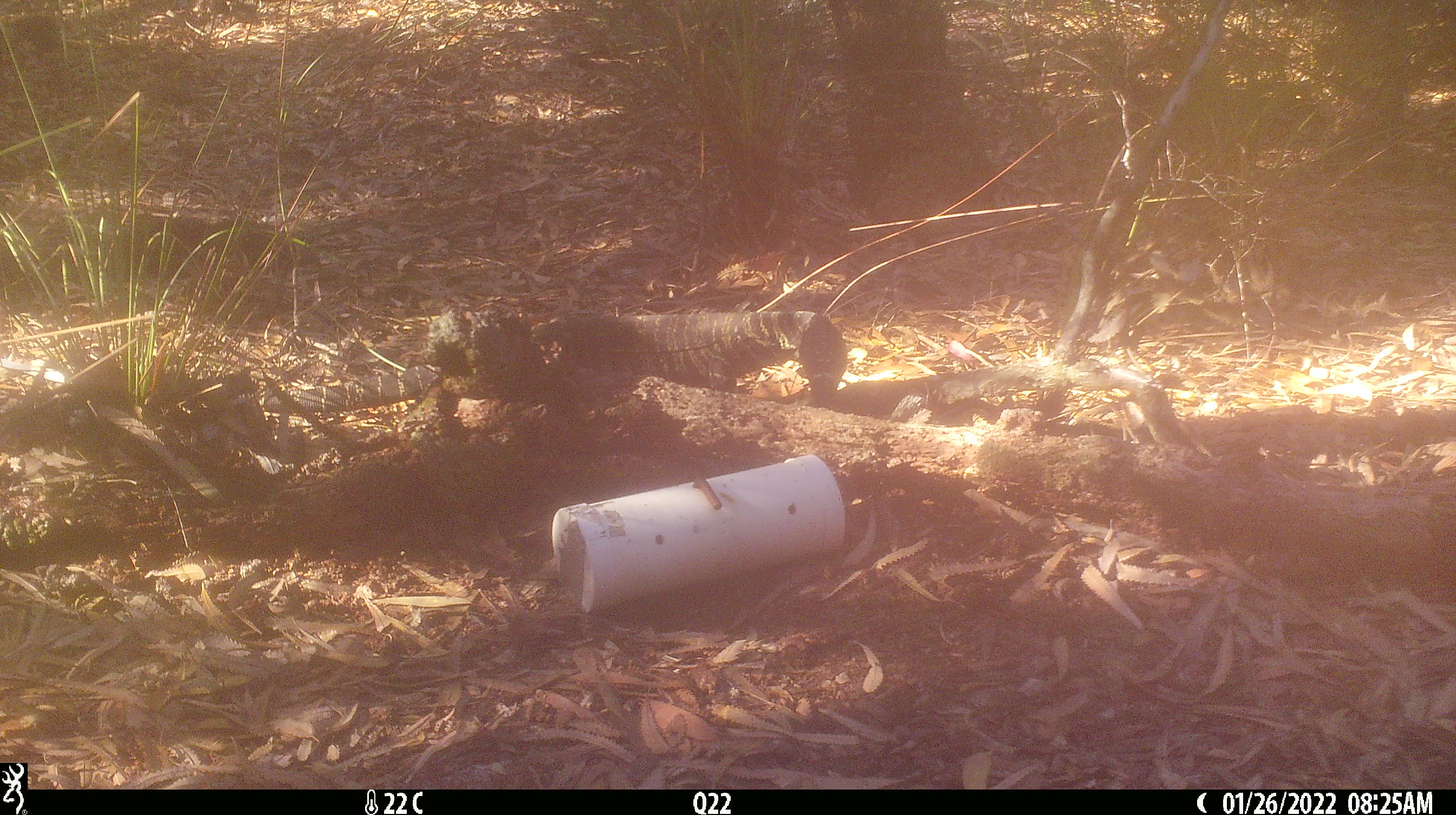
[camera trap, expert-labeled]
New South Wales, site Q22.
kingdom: Animalia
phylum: Chordata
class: Reptilia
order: Squamata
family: Varanidae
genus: Varanus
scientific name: Varanus varius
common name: lace monitor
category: goanna